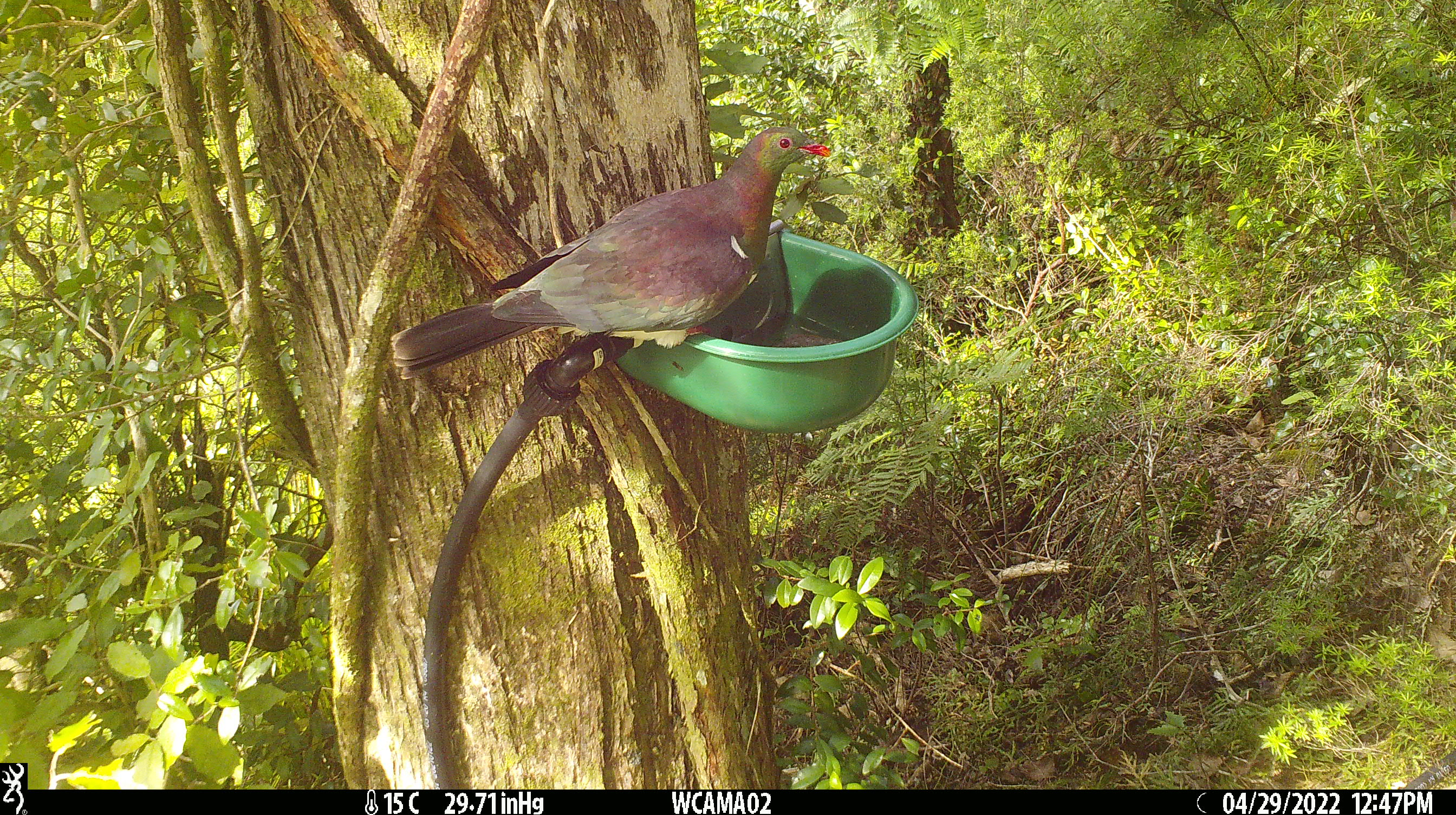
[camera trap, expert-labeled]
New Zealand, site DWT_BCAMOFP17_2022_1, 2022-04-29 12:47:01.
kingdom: Animalia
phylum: Chordata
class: Aves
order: Columbiformes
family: Columbidae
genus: Hemiphaga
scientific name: Hemiphaga novaeseelandiae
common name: new zealand pigeon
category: kereru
Kereru (new zealand pigeon) (Hemiphaga novaeseelandiae).